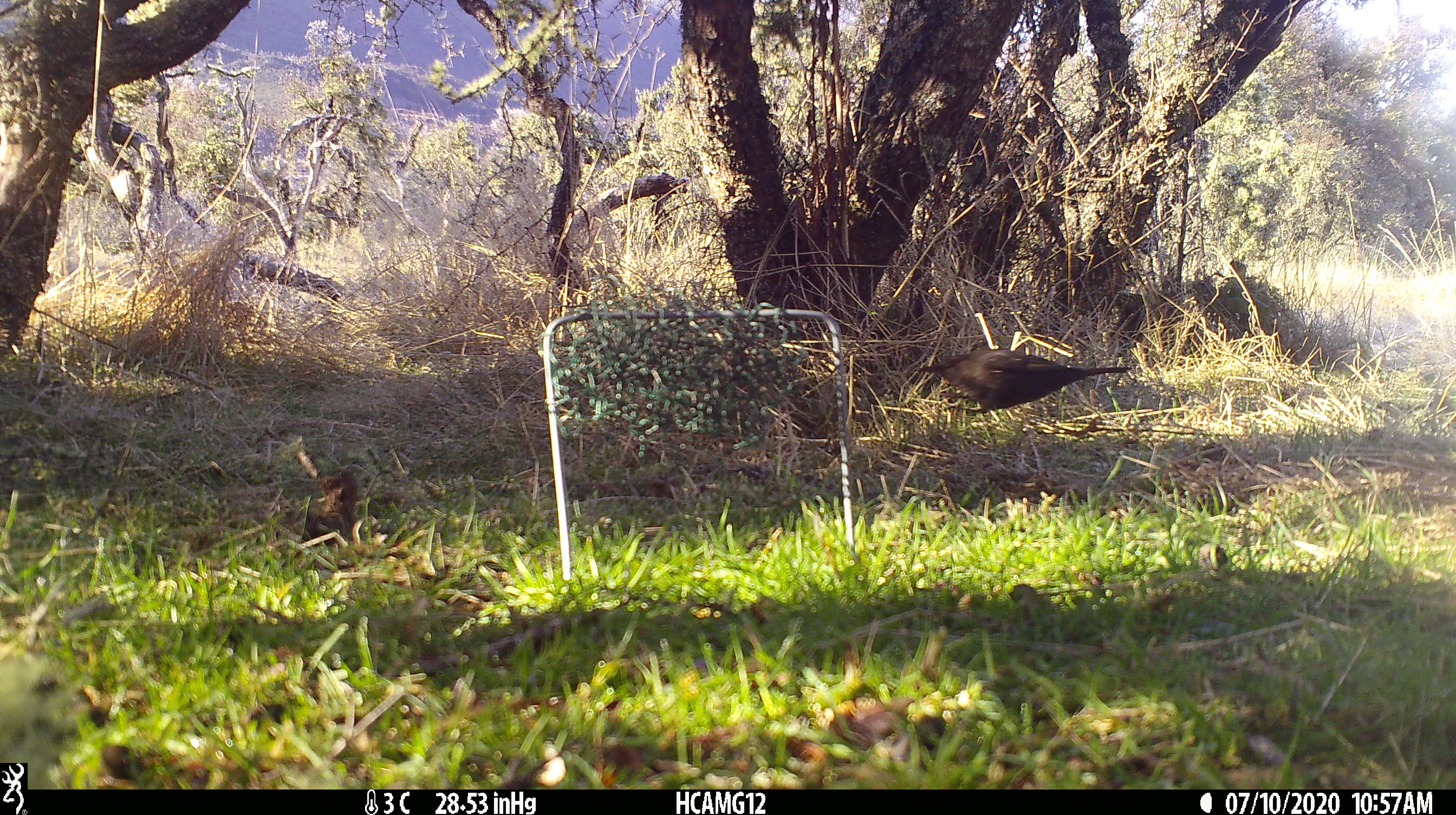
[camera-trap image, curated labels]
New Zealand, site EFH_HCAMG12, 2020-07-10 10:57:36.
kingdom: Animalia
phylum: Chordata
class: Aves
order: Passeriformes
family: Turdidae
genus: Turdus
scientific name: Turdus merula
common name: eurasian blackbird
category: blackbird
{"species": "blackbird (eurasian blackbird) (Turdus merula)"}